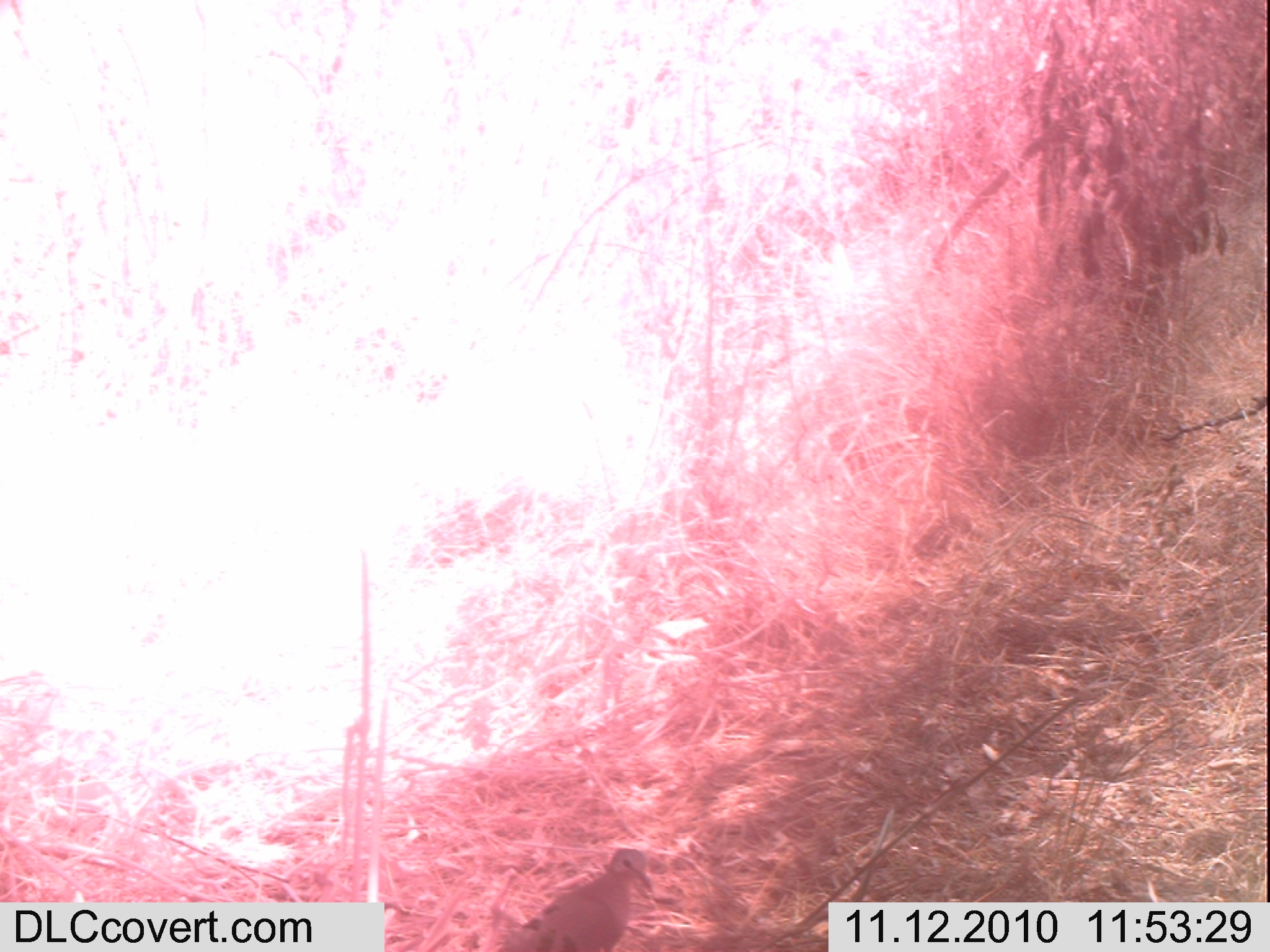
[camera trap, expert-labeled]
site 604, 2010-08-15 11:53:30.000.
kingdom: Animalia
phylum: Chordata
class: Aves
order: Columbiformes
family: Columbidae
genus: Turtur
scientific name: Turtur chalcospilos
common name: emerald-spotted wood dove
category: turtur calcospilos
Turtur calcospilos (emerald-spotted wood dove) (Turtur chalcospilos), count 1.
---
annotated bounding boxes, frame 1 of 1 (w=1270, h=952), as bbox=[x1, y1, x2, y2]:
turtur calcospilos: bbox=[490, 844, 655, 951]